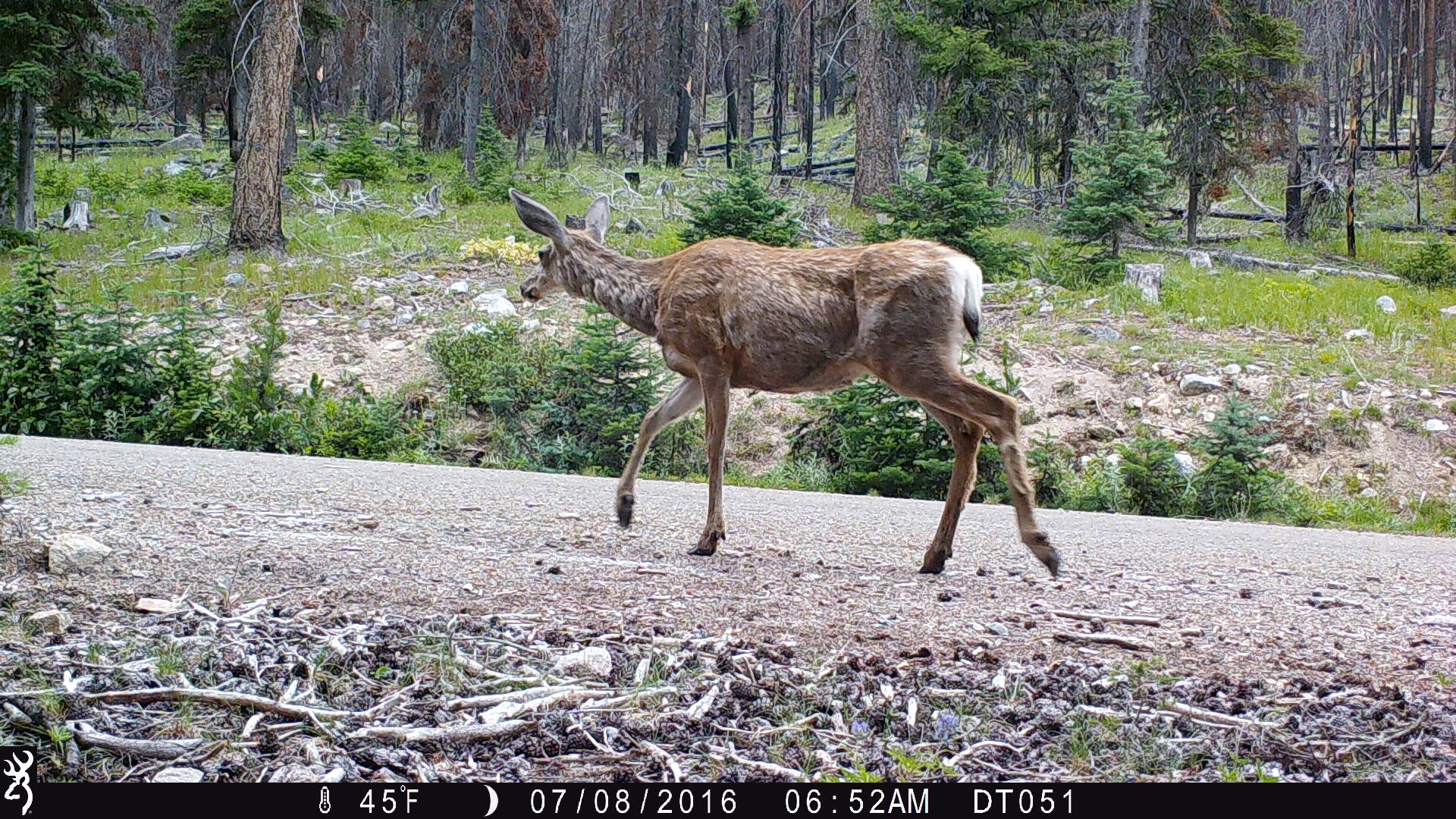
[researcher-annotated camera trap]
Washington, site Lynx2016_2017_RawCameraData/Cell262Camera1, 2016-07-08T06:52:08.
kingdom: Animalia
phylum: Chordata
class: Mammalia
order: Artiodactyla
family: Cervidae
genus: Odocoileus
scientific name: Odocoileus hemionus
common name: mule deer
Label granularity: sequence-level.